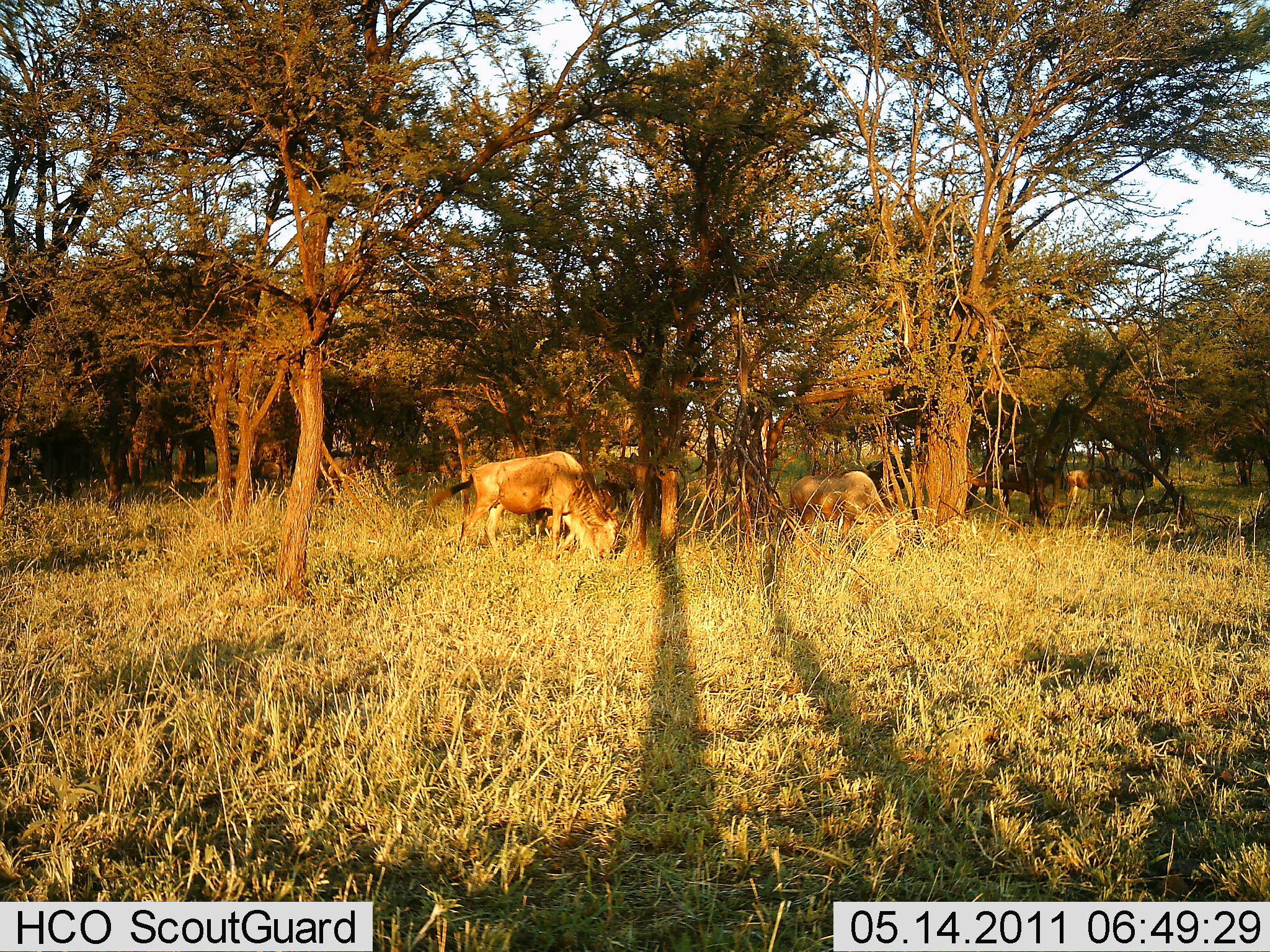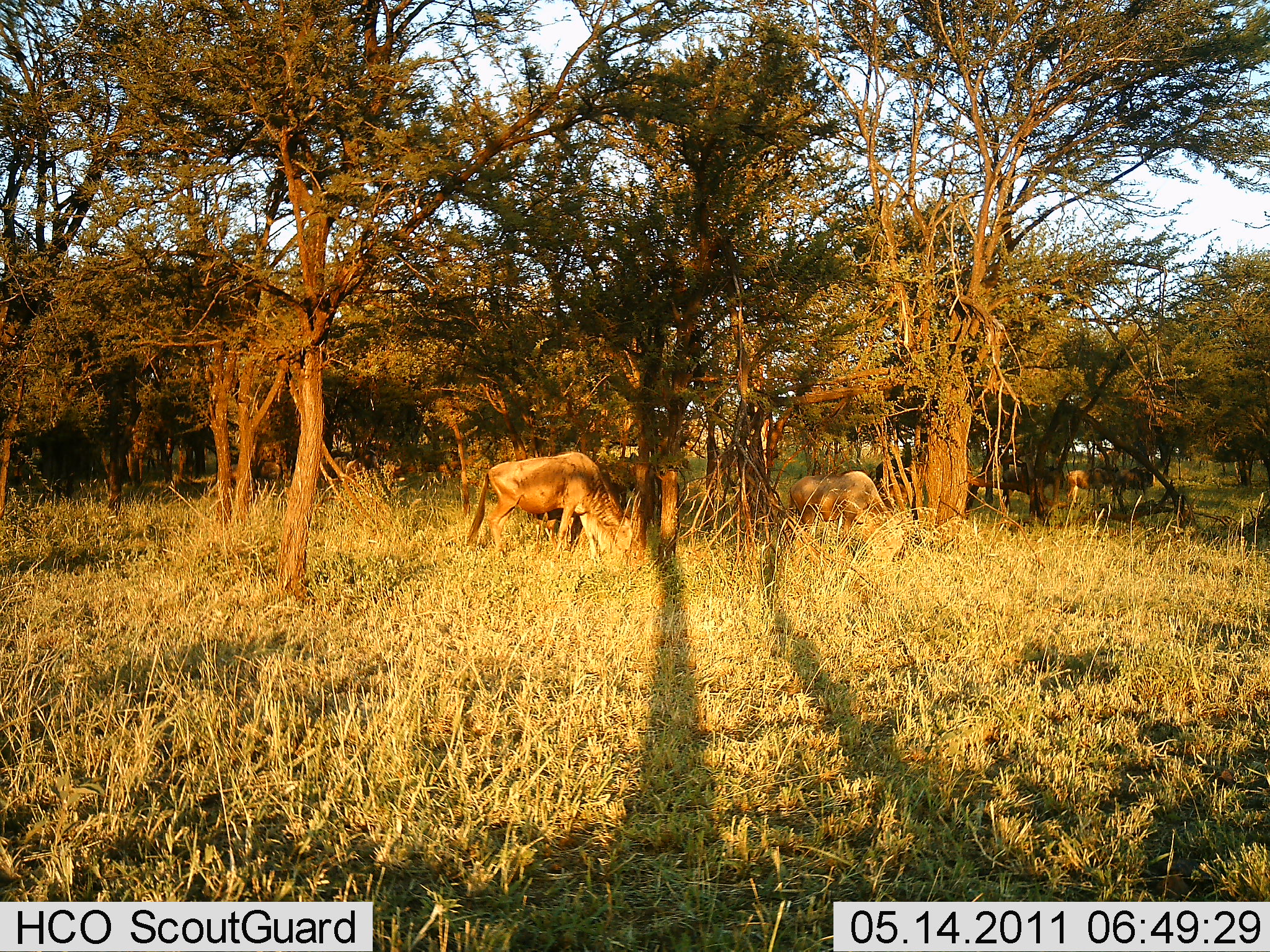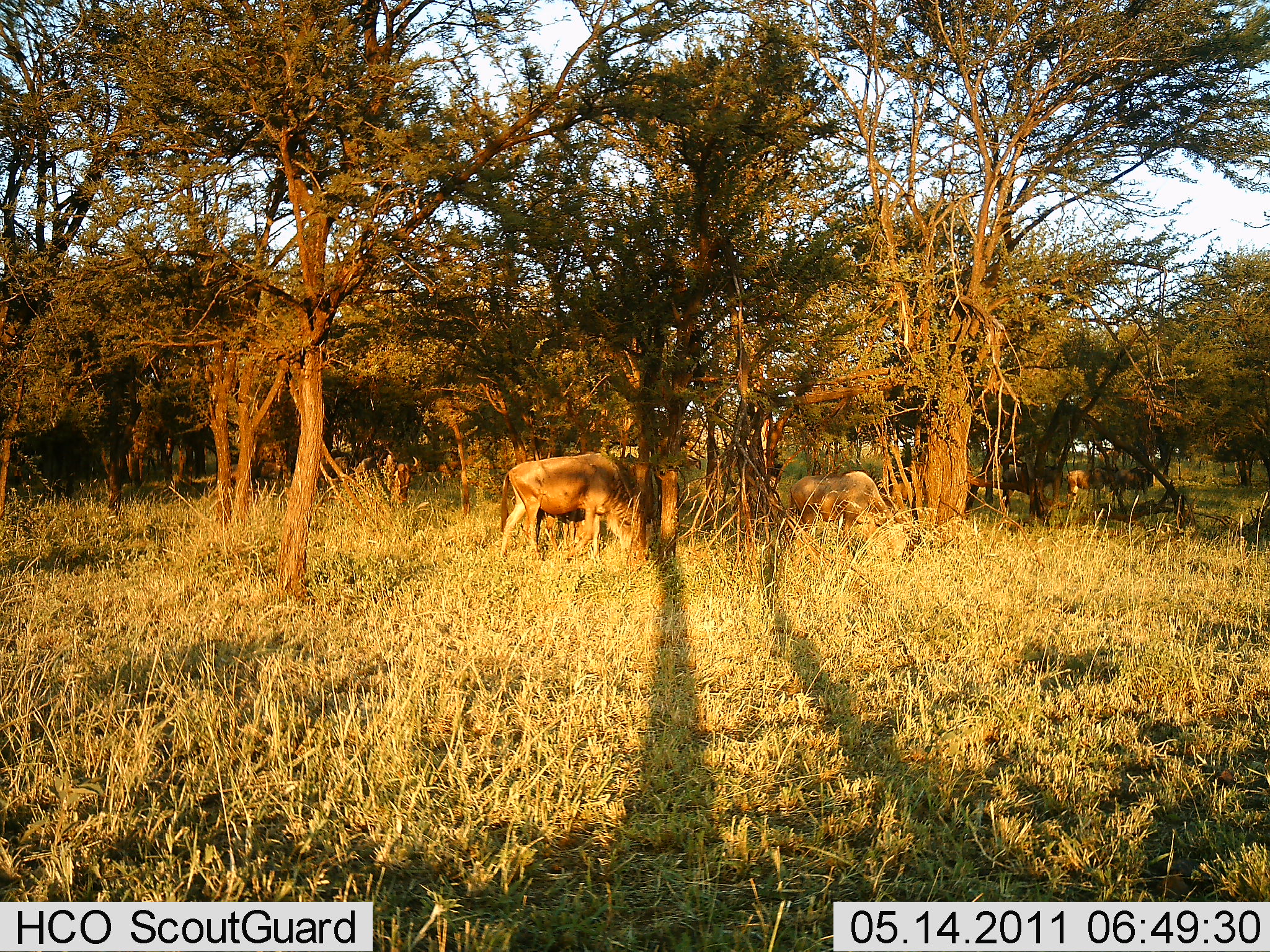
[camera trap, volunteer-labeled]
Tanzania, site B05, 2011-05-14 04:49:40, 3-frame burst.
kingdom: Animalia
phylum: Chordata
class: Mammalia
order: Artiodactyla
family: Bovidae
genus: Connochaetes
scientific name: Connochaetes taurinus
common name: blue wildebeest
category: wildebeest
Wildebeest (blue wildebeest) (Connochaetes taurinus), count 8. Behavior (volunteer vote fractions): standing 17%, resting 0%, moving 25%, interacting 0%. Young present (vote fraction): 0%. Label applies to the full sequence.